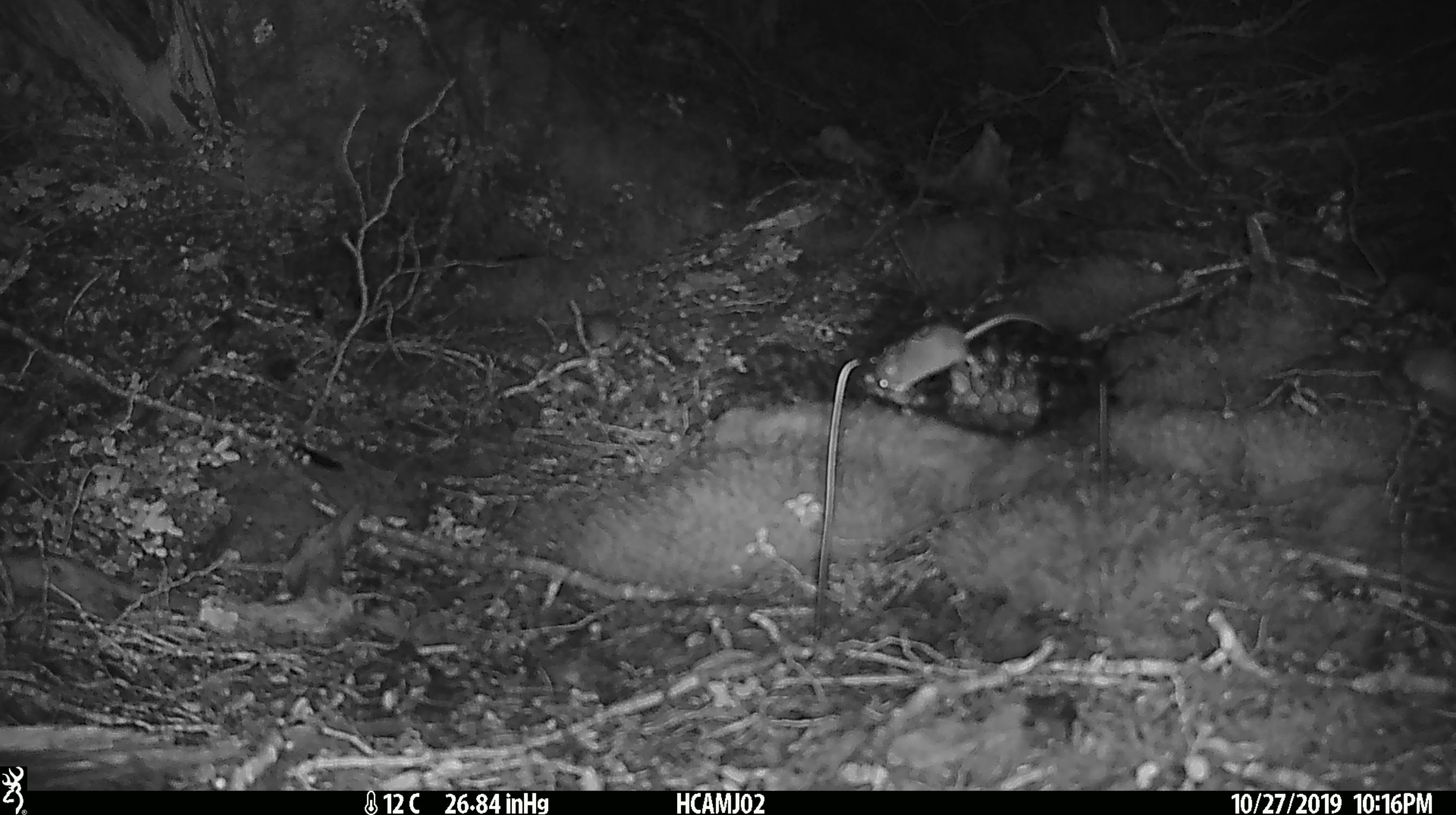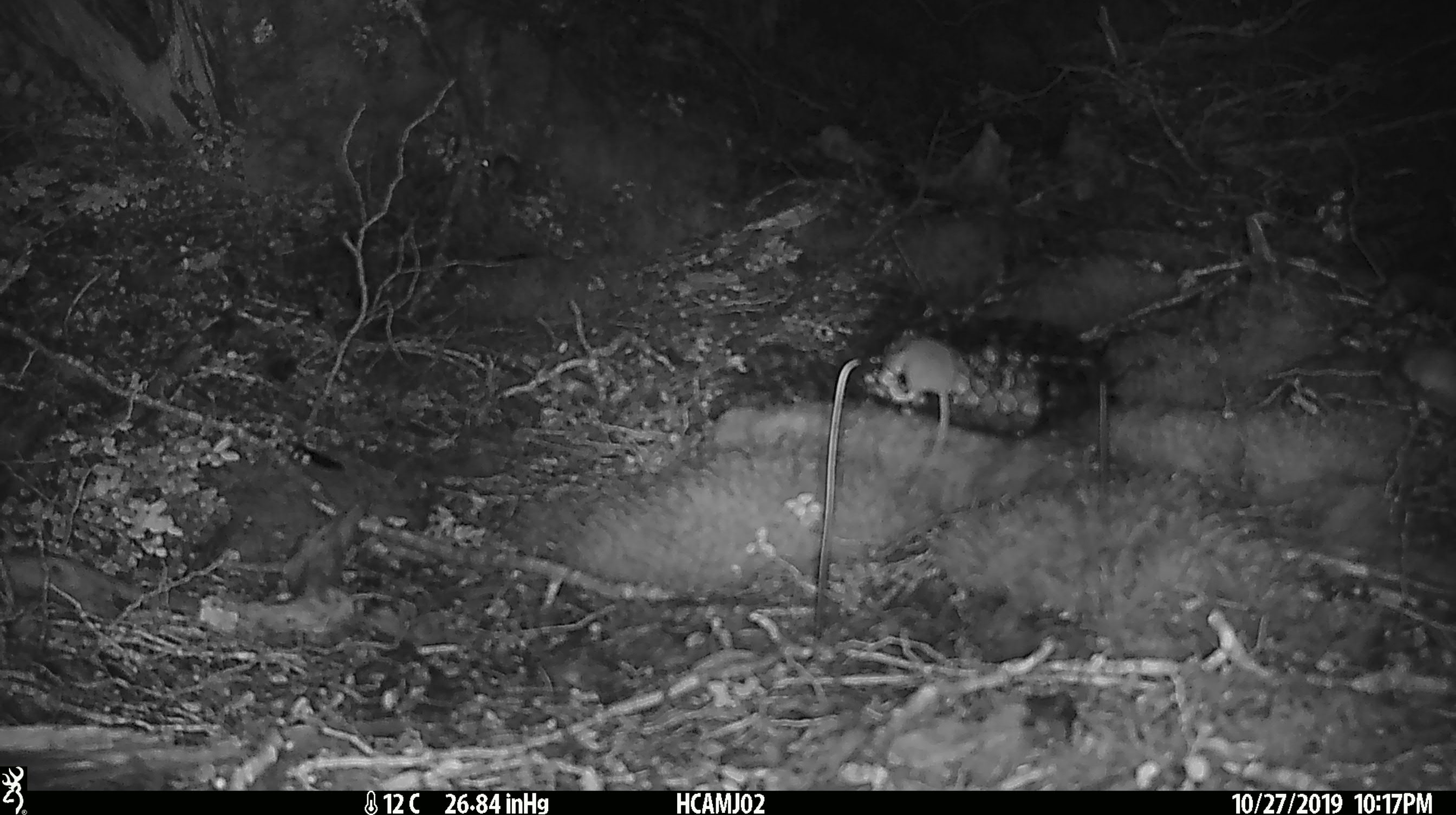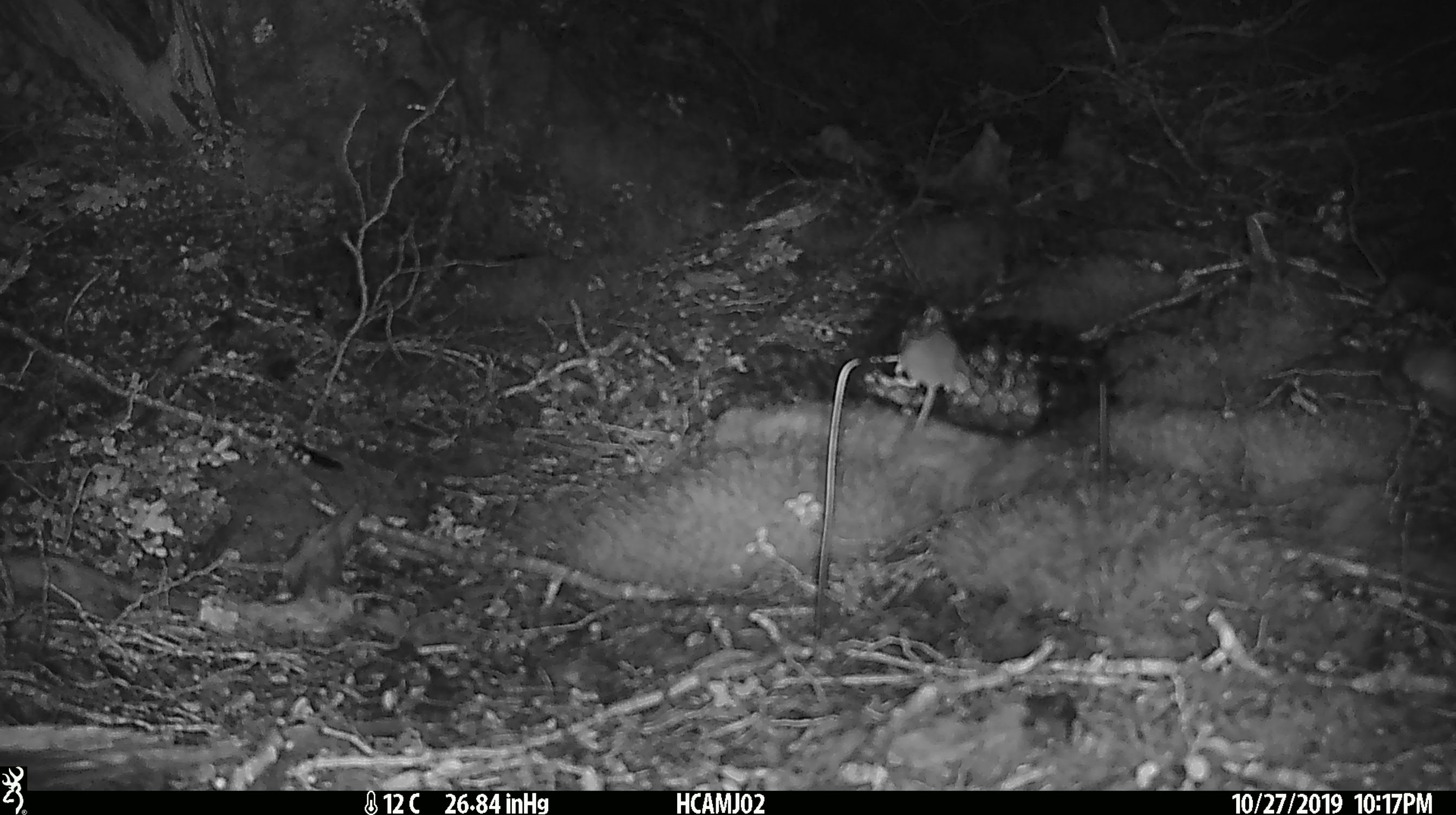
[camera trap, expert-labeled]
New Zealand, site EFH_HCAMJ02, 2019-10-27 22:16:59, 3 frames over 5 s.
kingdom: Animalia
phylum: Chordata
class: Mammalia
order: Rodentia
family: Muridae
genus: Mus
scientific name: Mus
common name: mouse